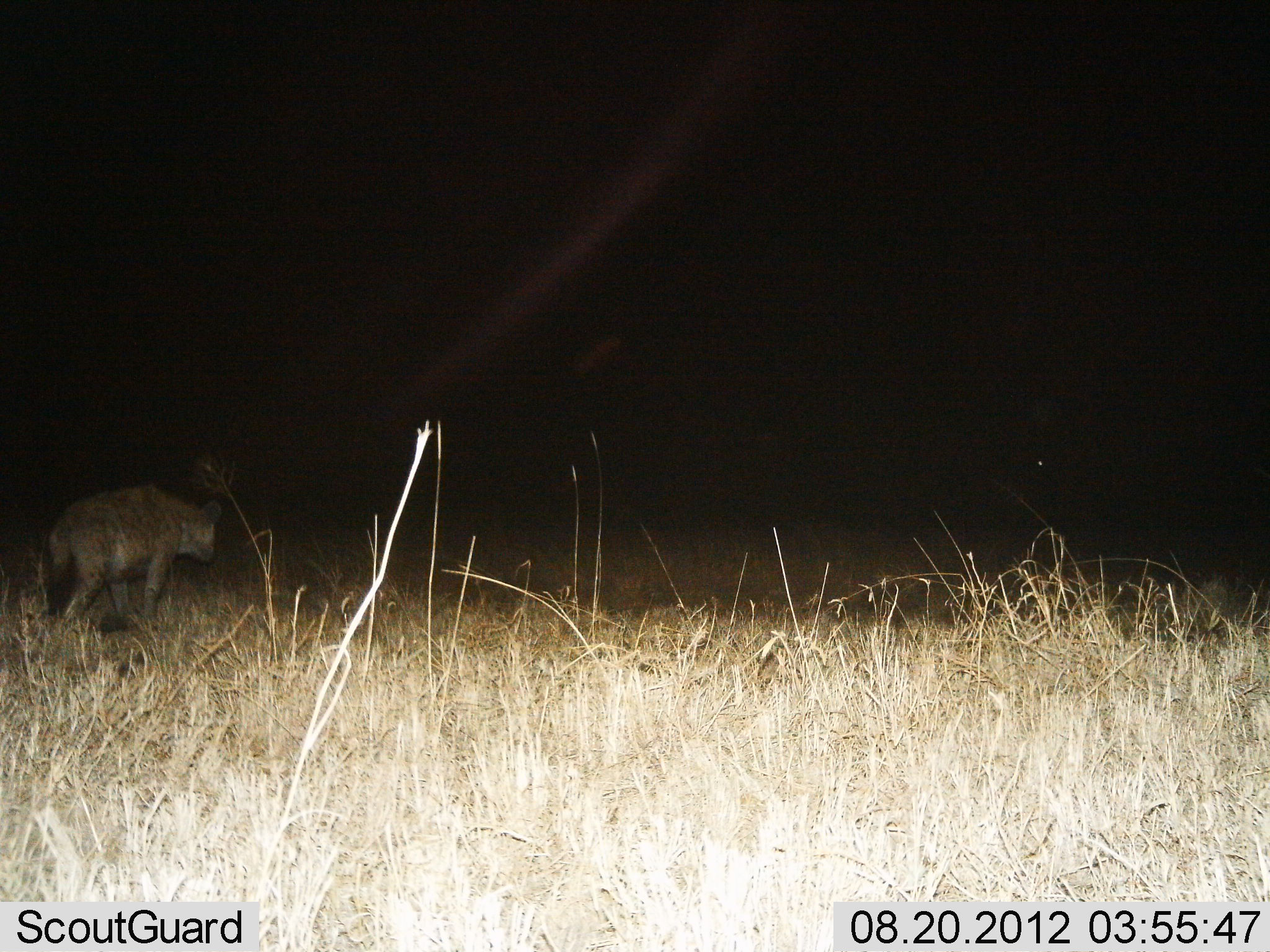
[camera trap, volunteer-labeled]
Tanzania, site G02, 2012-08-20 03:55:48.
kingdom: Animalia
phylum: Chordata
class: Mammalia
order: Carnivora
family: Hyaenidae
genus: Crocuta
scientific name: Crocuta crocuta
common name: spotted hyena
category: hyenaspotted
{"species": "hyenaspotted (spotted hyena) (Crocuta crocuta)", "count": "1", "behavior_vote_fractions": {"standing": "22%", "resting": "0%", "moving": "78%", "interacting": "0%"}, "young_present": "0%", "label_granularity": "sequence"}